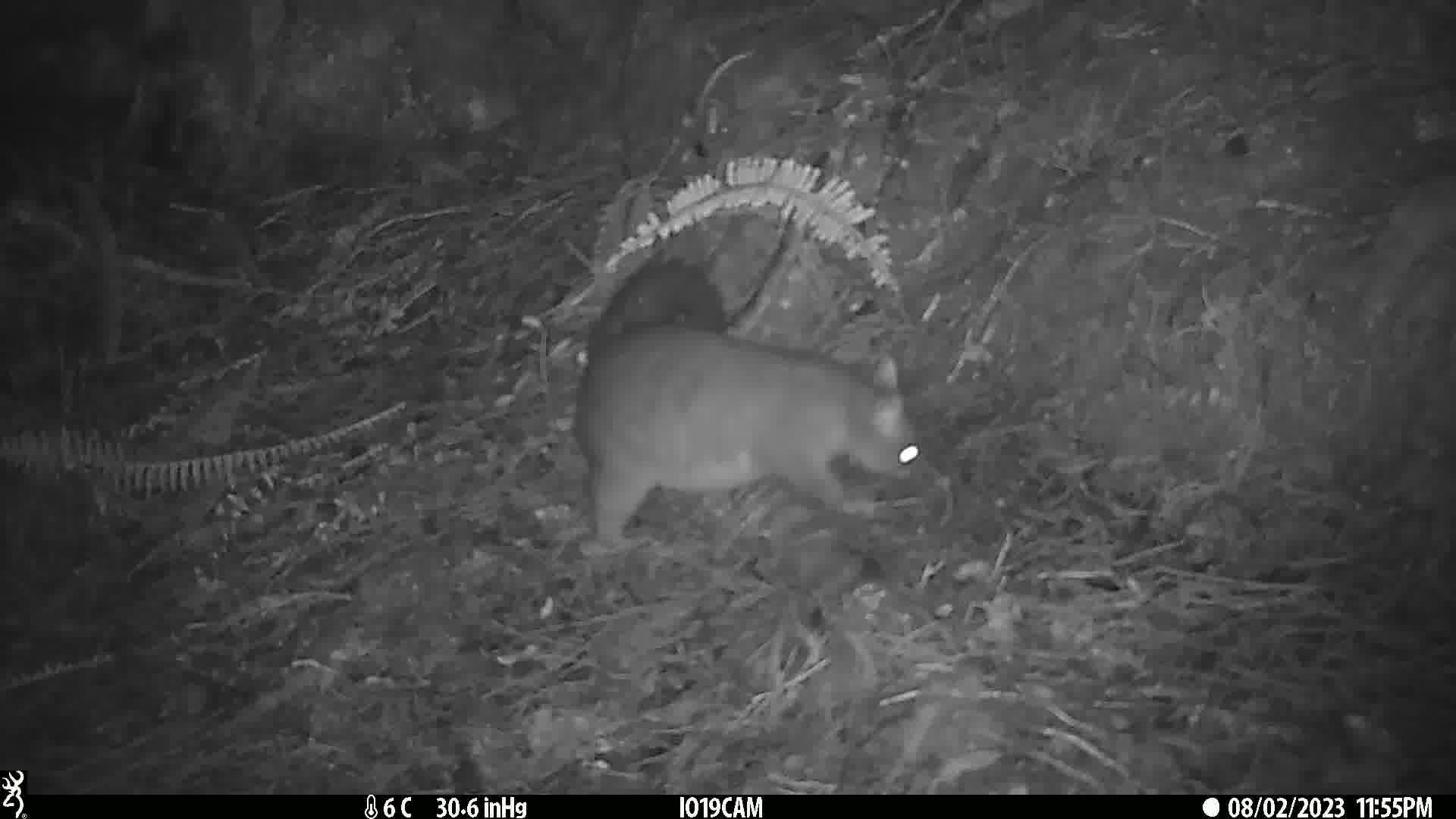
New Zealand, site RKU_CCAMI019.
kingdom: Animalia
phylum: Chordata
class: Mammalia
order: Diprotodontia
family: Phalangeridae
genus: Trichosurus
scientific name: Trichosurus vulpecula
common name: common brushtail possum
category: possum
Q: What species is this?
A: Possum (common brushtail possum) (Trichosurus vulpecula).